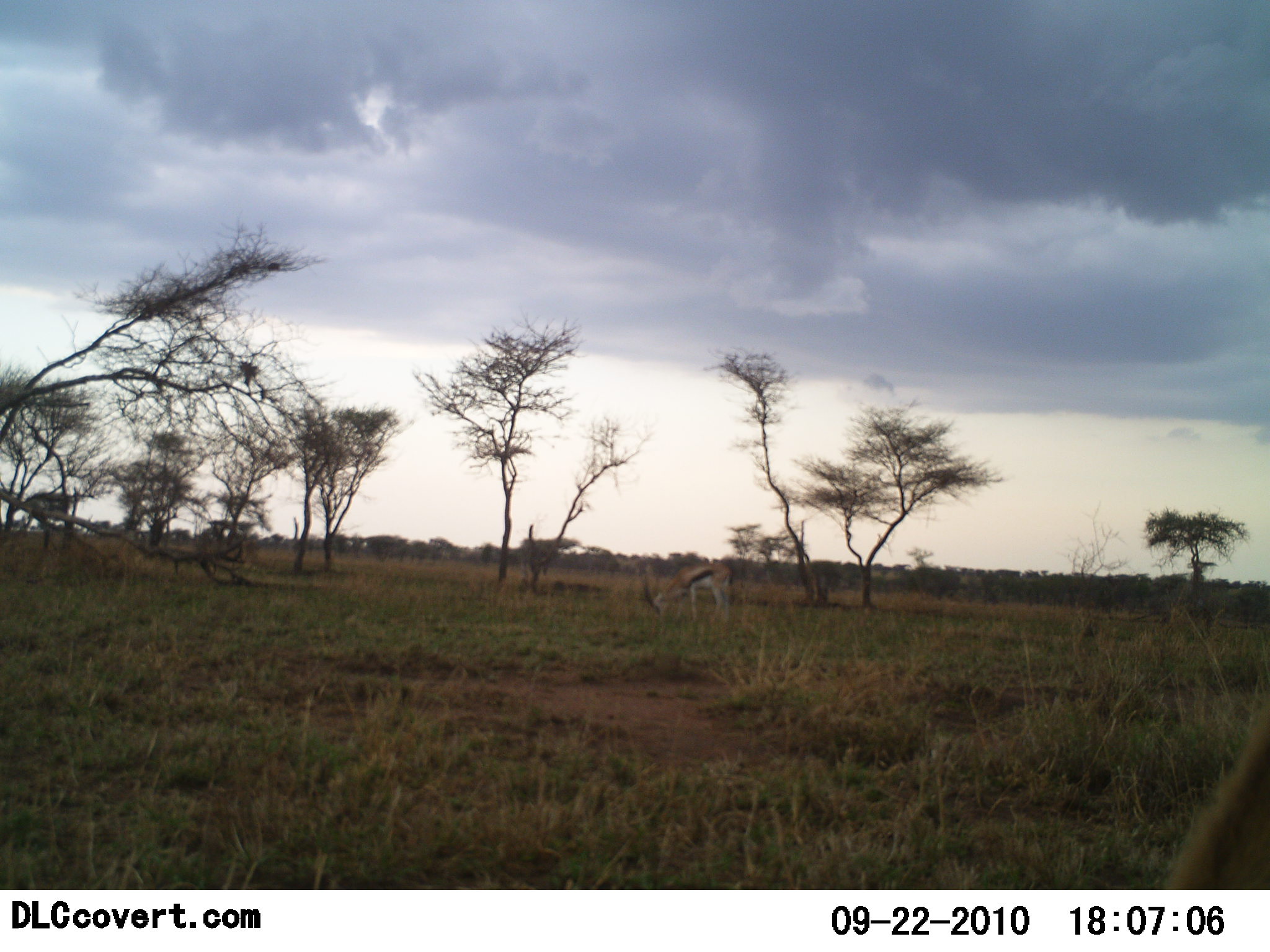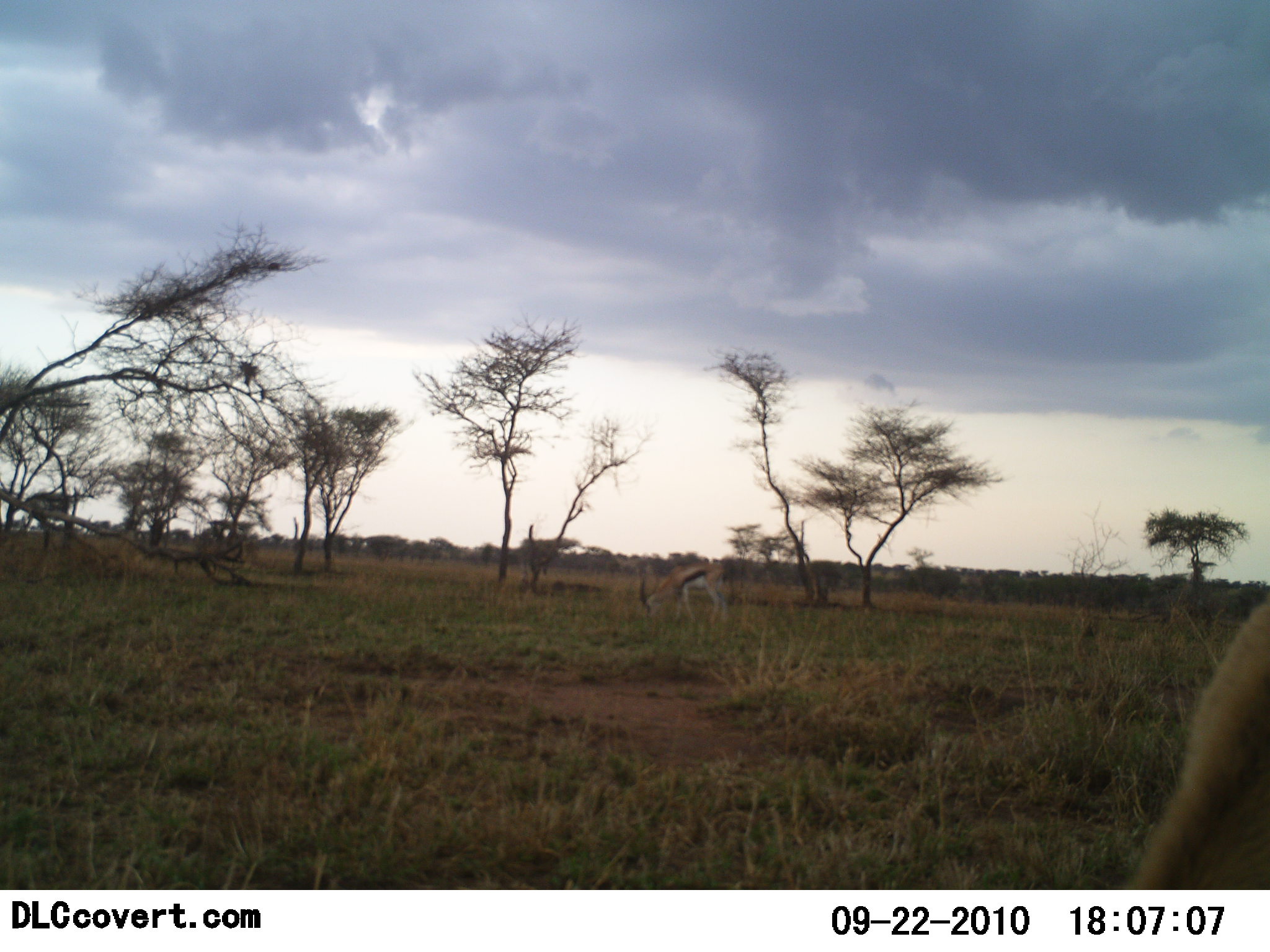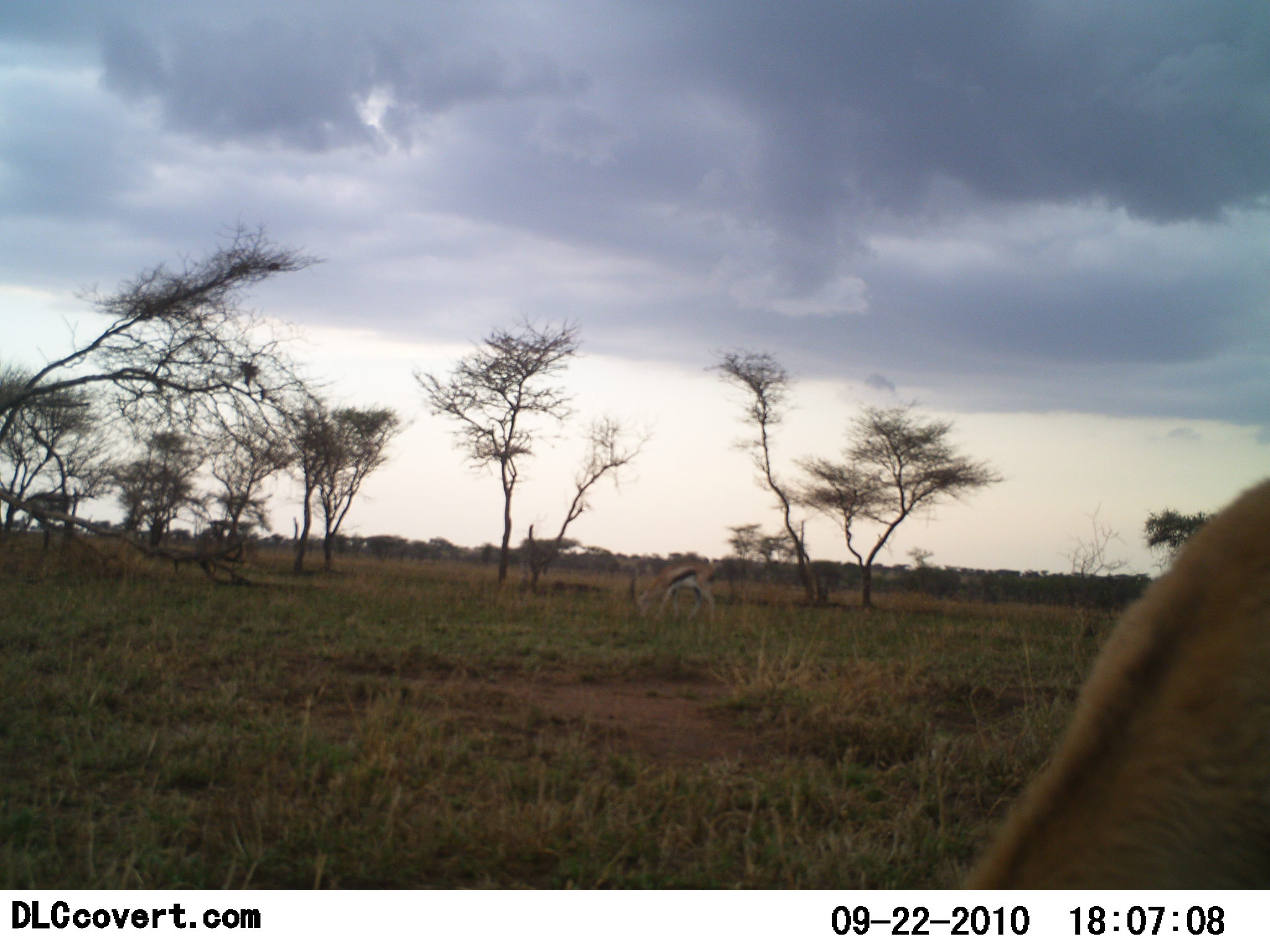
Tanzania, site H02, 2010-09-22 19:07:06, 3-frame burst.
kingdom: Animalia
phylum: Chordata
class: Mammalia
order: Artiodactyla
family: Bovidae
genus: Eudorcas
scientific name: Eudorcas thomsonii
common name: thomson's gazelle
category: gazellethomsons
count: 2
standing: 8%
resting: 0%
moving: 23%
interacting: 0%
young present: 0%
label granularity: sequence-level